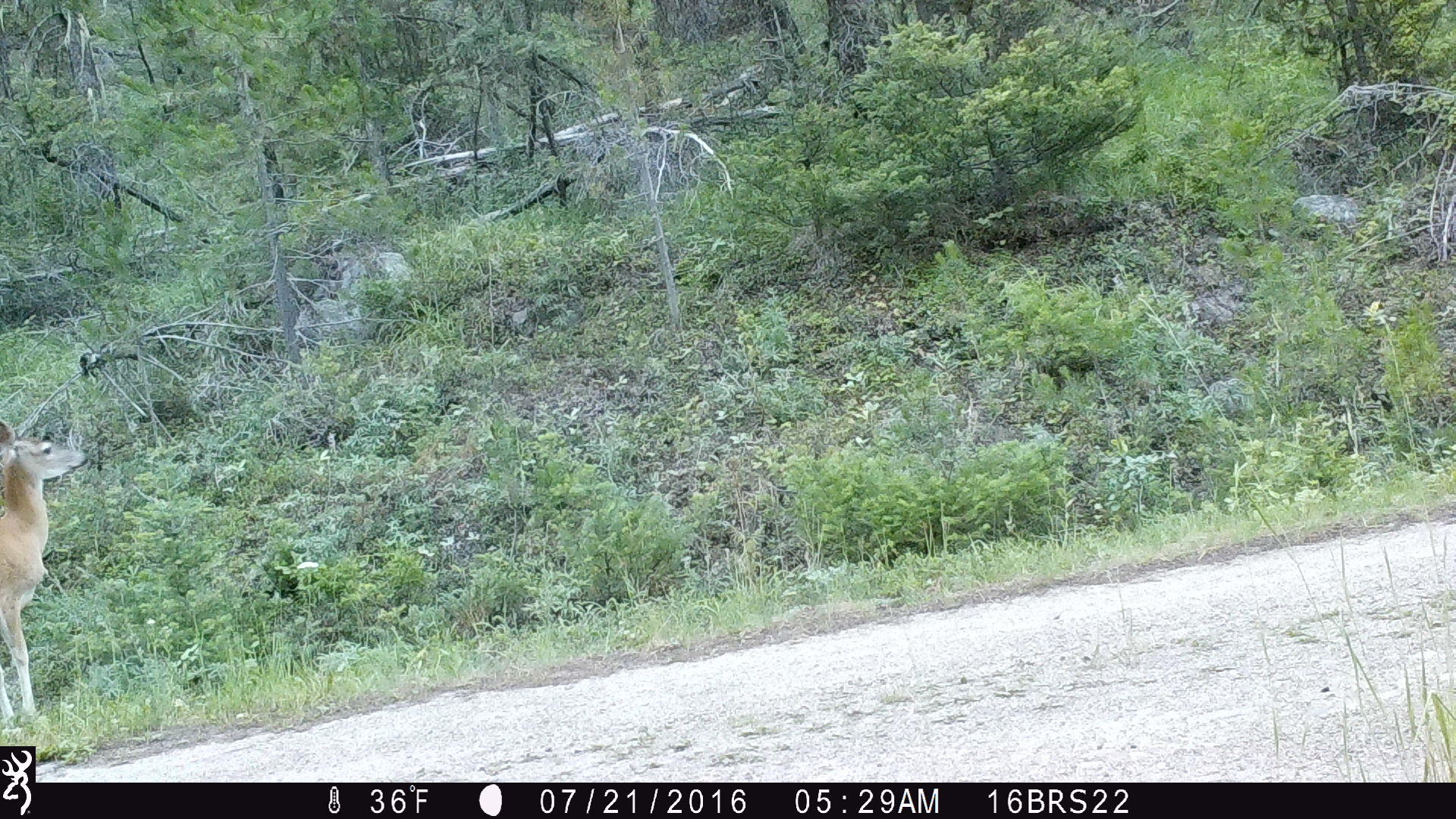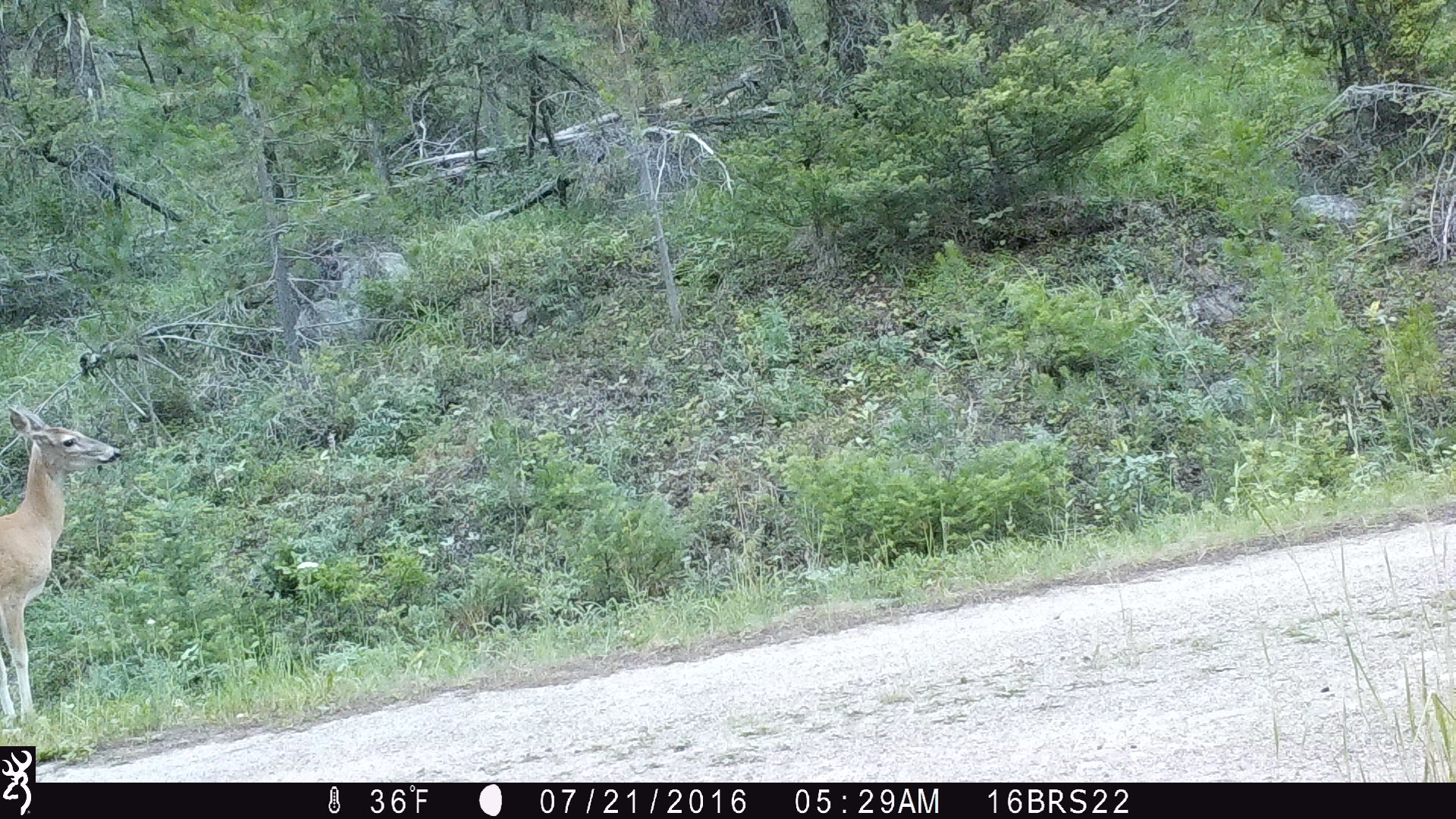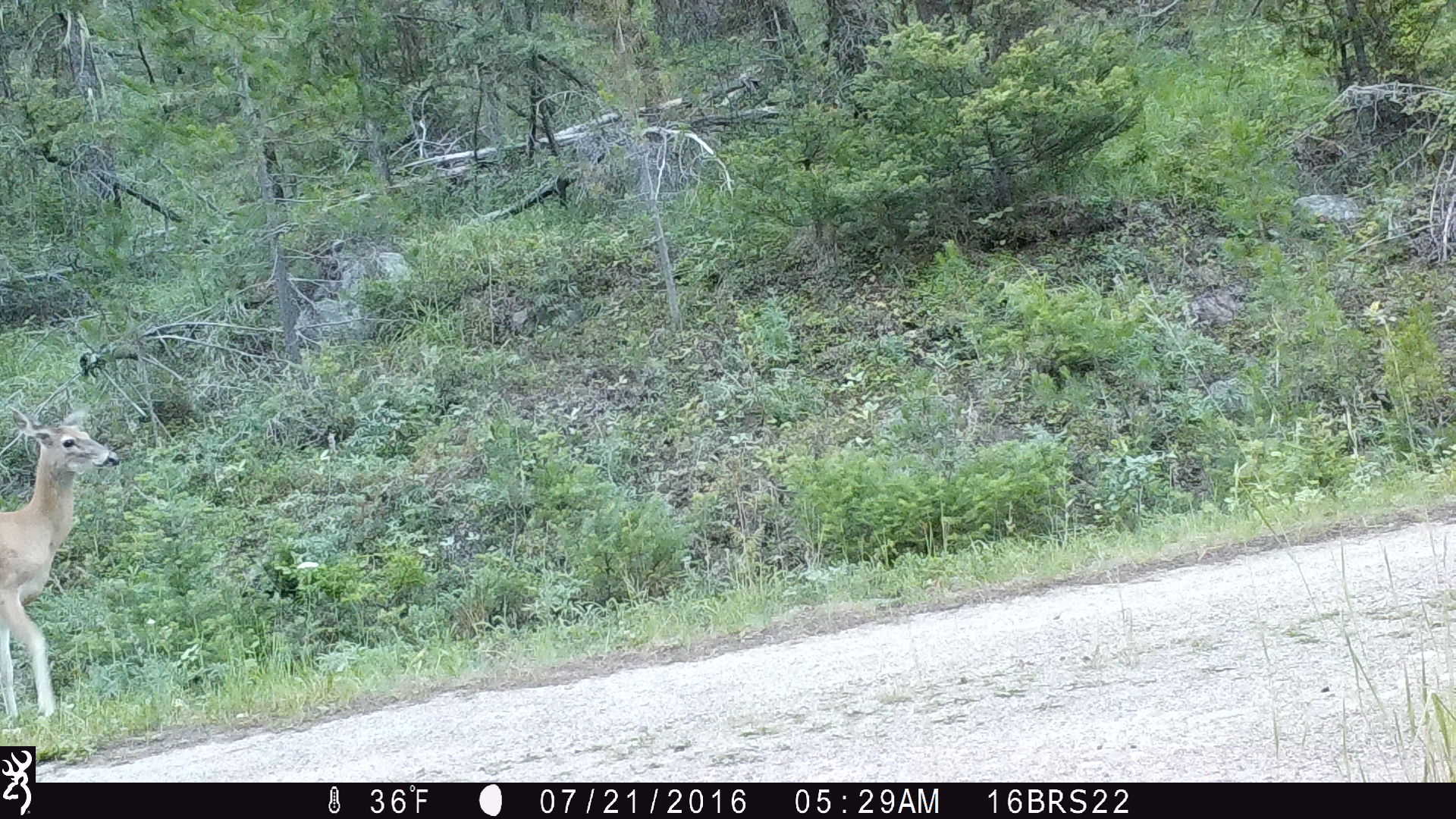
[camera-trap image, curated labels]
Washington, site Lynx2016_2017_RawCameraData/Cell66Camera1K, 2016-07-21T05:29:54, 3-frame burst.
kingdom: Animalia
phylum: Chordata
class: Mammalia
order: Artiodactyla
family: Cervidae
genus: Odocoileus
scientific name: Odocoileus virginianus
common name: white-tailed deer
Odocoileus virginianus (white-tailed deer). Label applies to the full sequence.